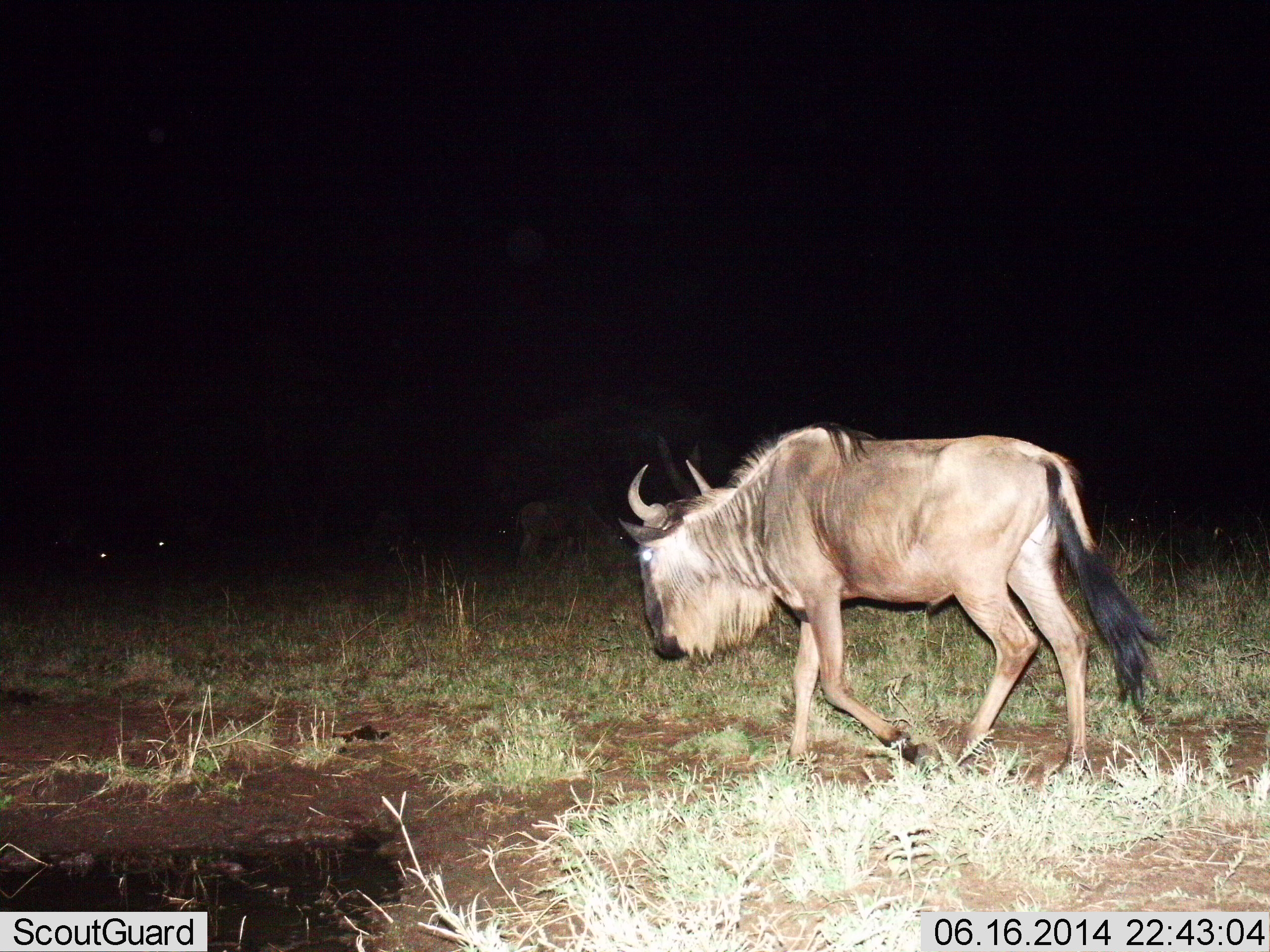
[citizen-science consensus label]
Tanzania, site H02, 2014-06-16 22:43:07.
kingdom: Animalia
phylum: Chordata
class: Mammalia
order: Artiodactyla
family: Bovidae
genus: Connochaetes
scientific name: Connochaetes taurinus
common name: blue wildebeest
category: wildebeest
Wildebeest (blue wildebeest) (Connochaetes taurinus), count 1. Behavior (volunteer vote fractions): standing 10%, resting 0%, moving 100%, interacting 0%. Young present (vote fraction): 0%. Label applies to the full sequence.